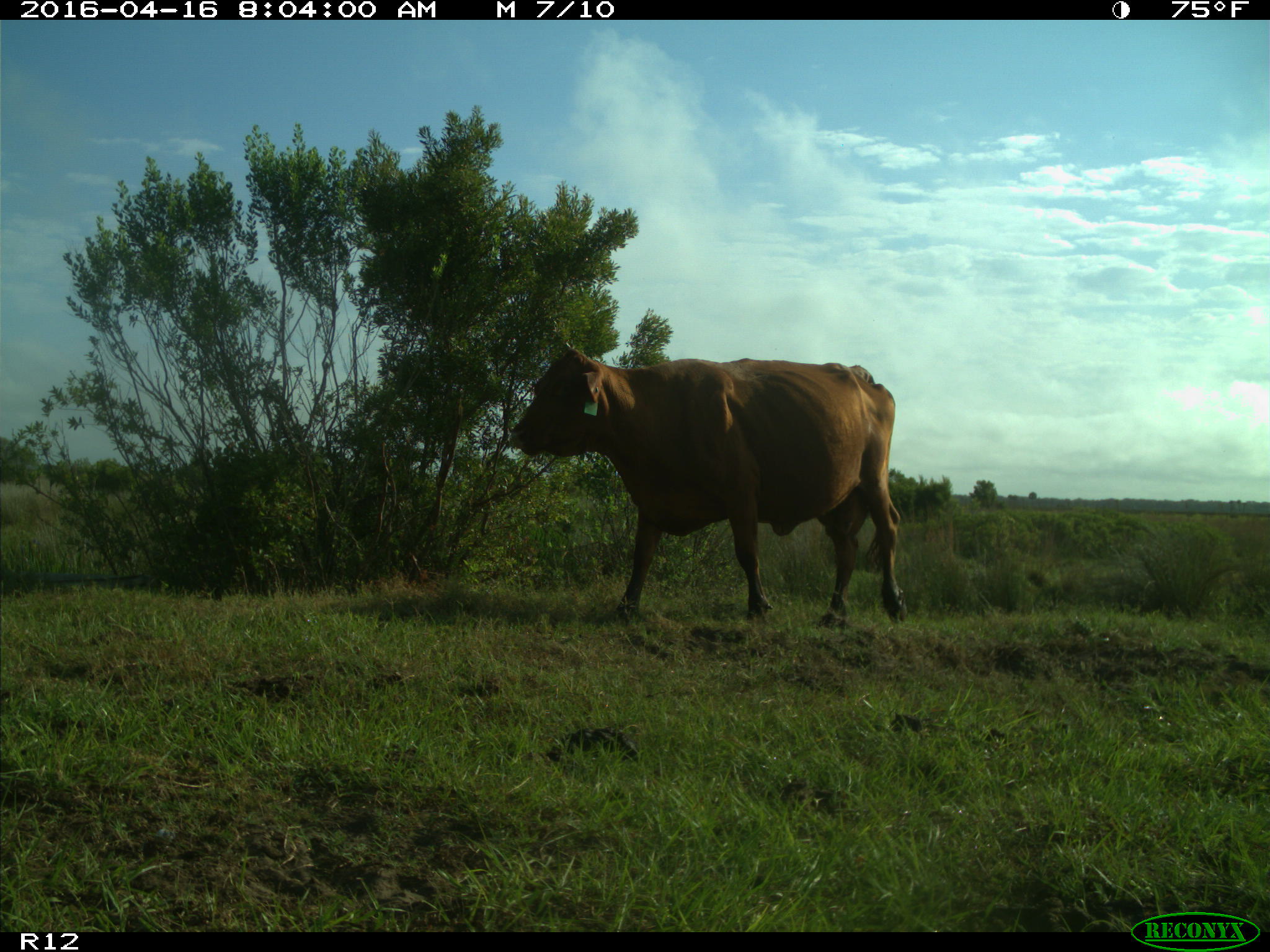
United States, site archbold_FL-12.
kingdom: Animalia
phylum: Chordata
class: Mammalia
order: Artiodactyla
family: Bovidae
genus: Bos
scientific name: Bos taurus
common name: domestic cow